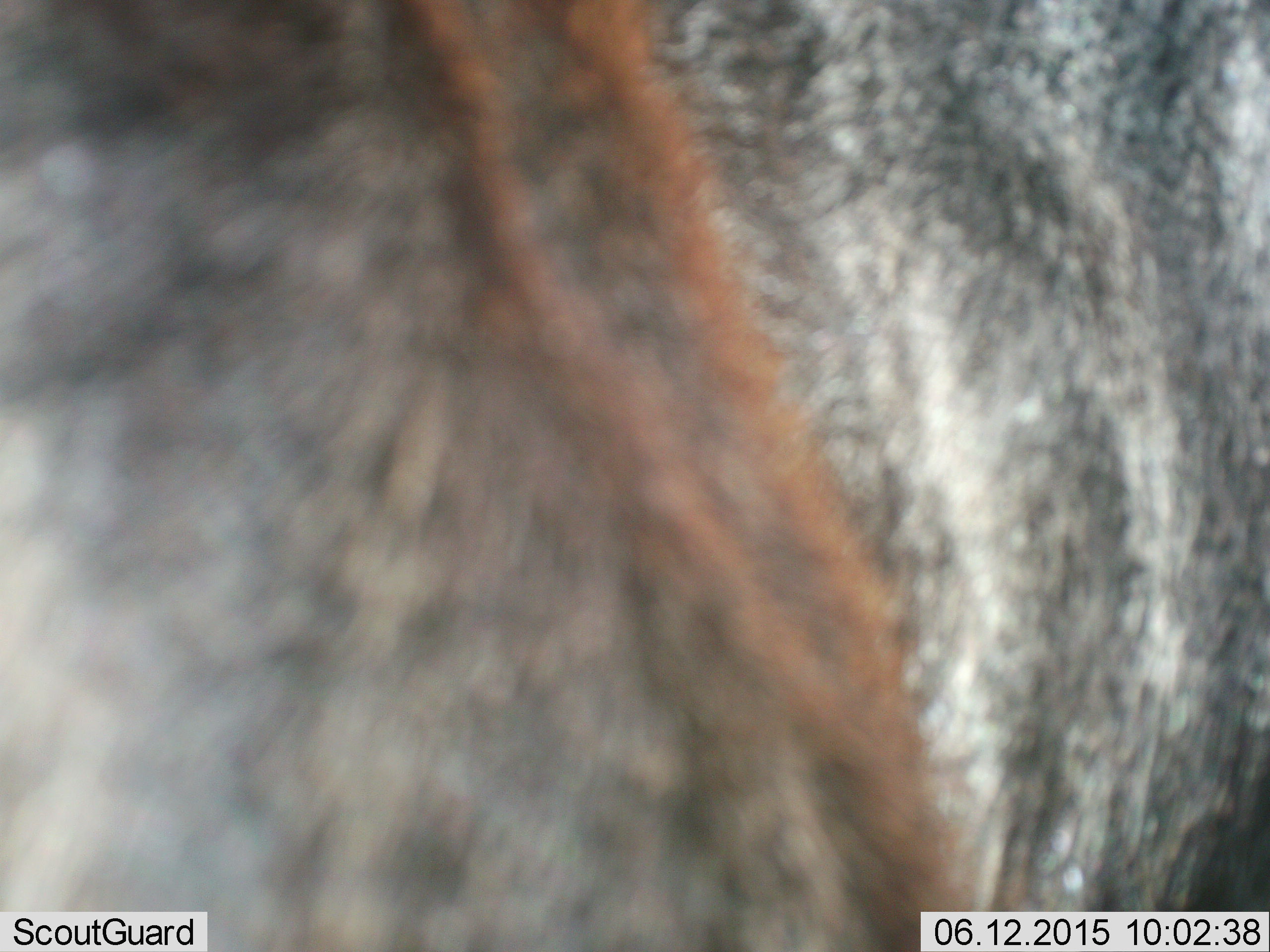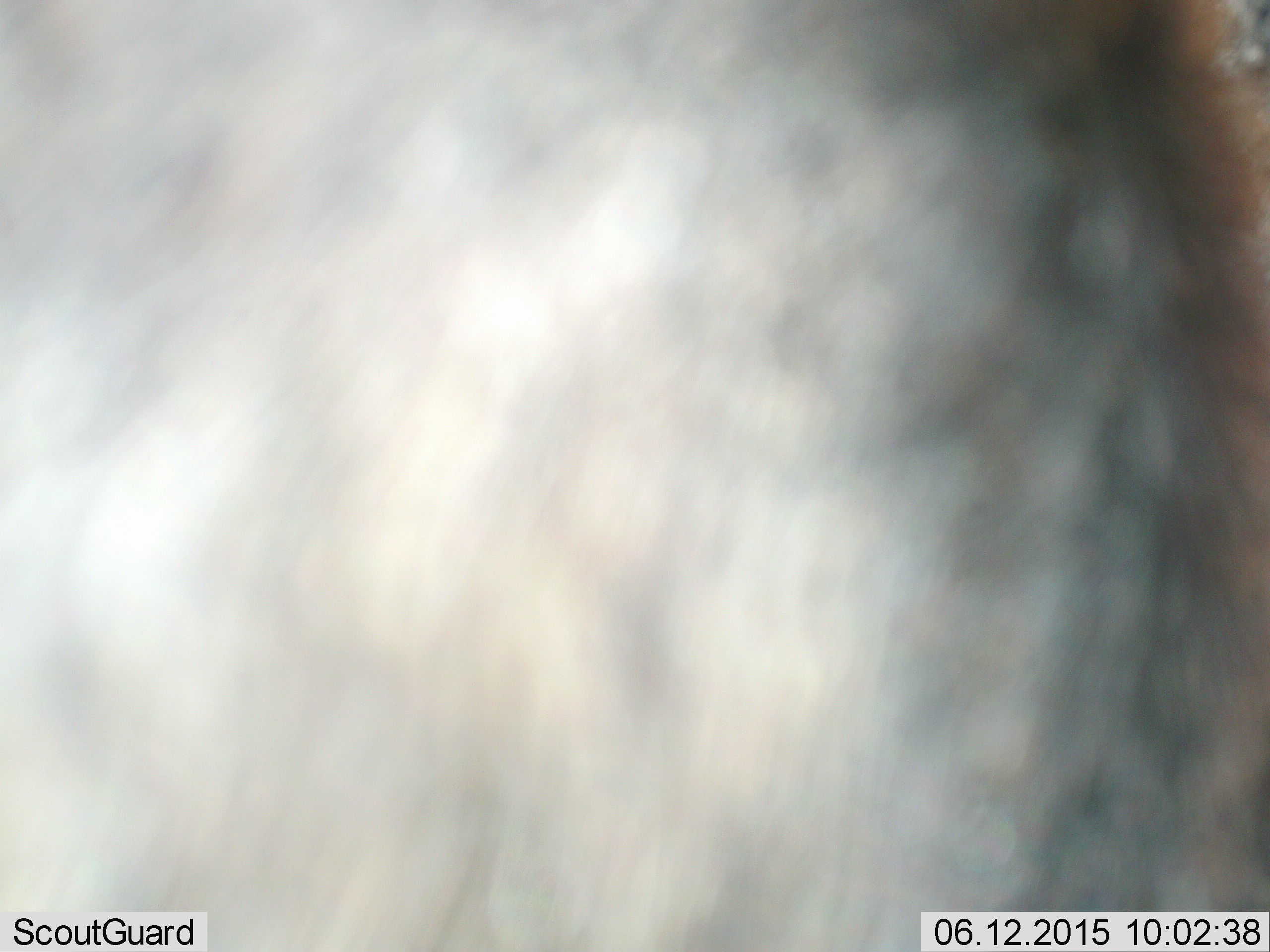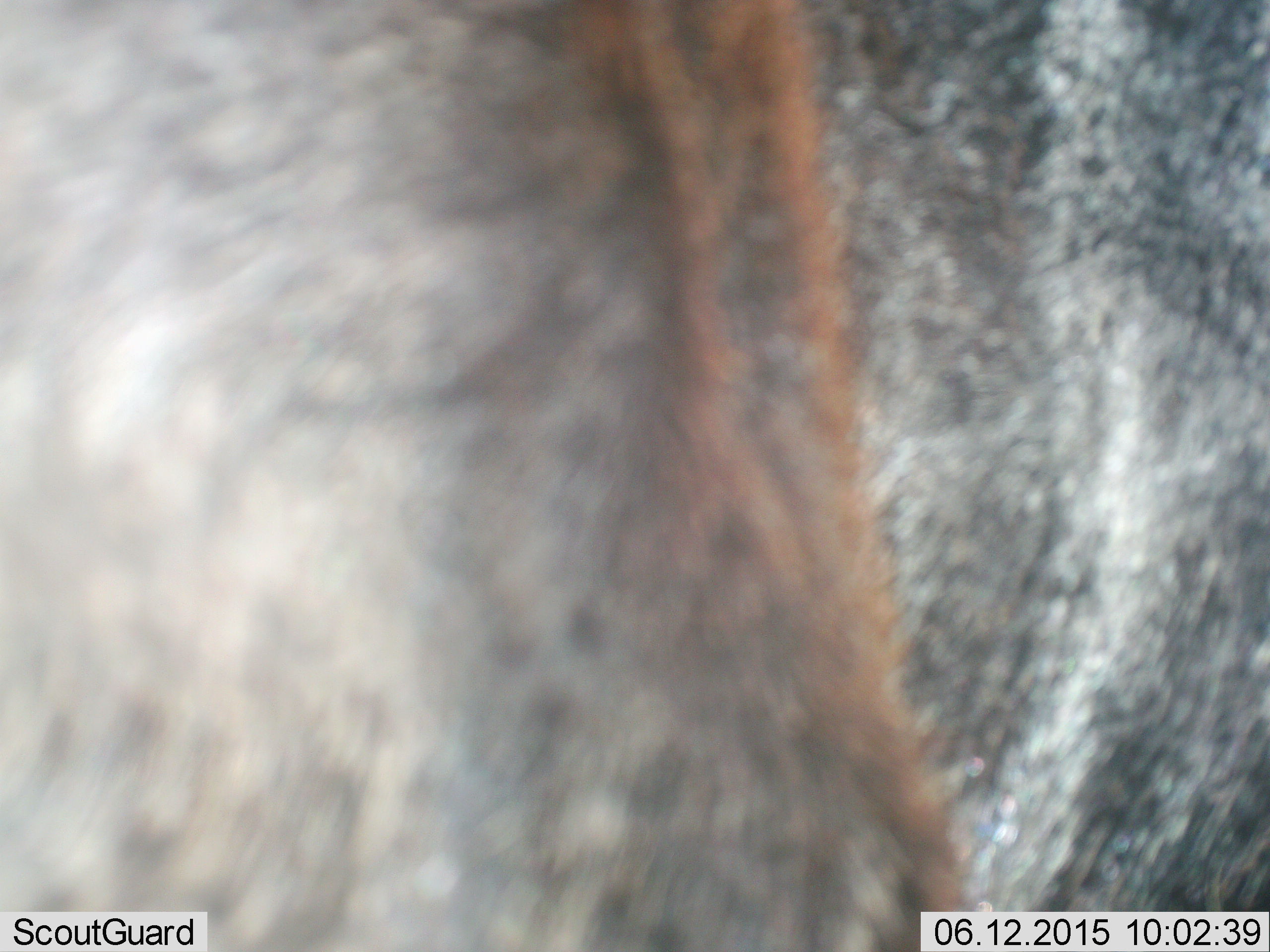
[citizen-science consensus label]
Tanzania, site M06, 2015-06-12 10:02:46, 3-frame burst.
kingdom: Animalia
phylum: Chordata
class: Mammalia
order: Artiodactyla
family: Bovidae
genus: Connochaetes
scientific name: Connochaetes taurinus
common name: blue wildebeest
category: wildebeest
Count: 1.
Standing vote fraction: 89%.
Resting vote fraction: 0%.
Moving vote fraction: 22%.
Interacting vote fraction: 0%.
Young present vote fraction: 0%.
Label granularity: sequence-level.